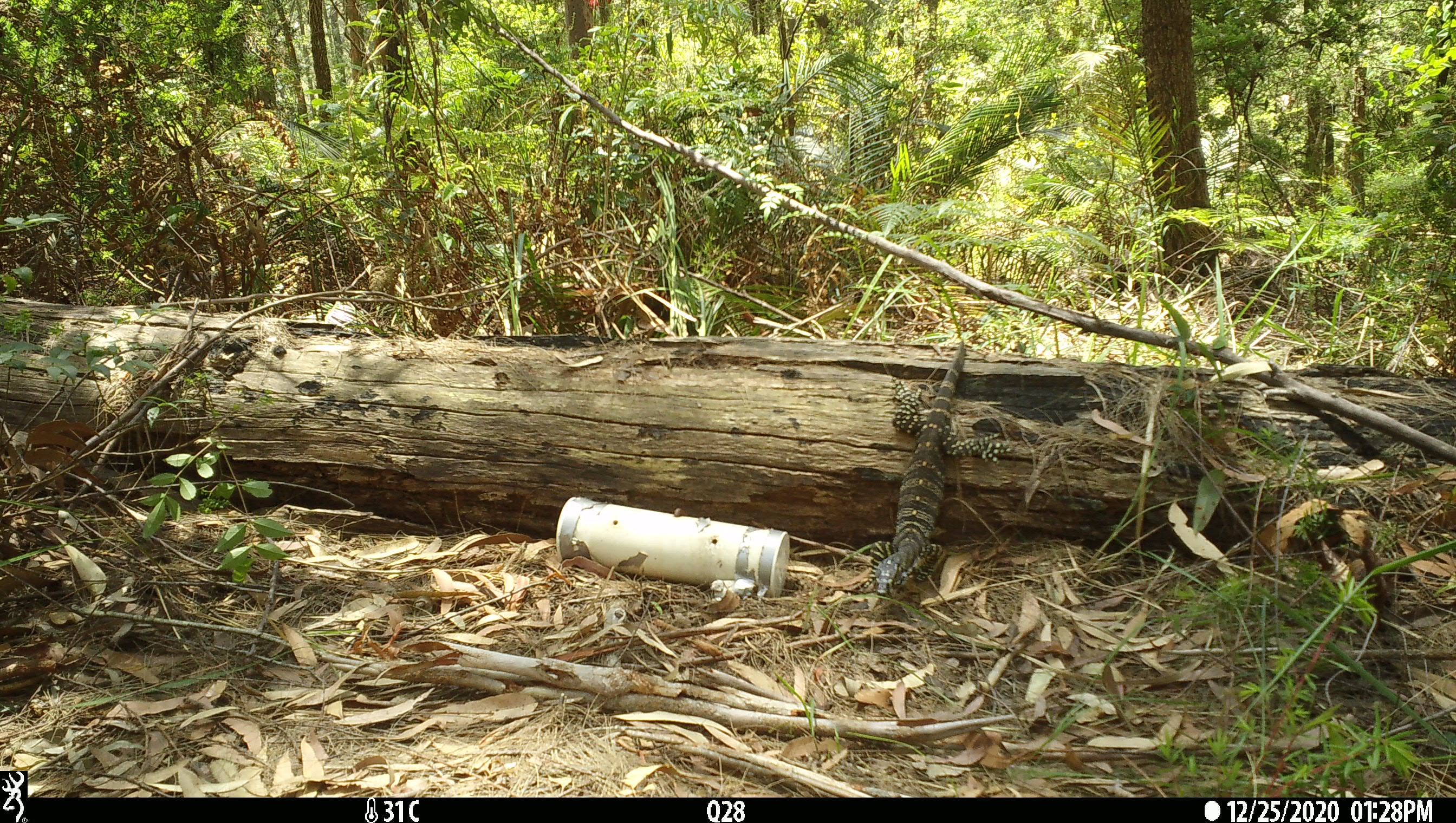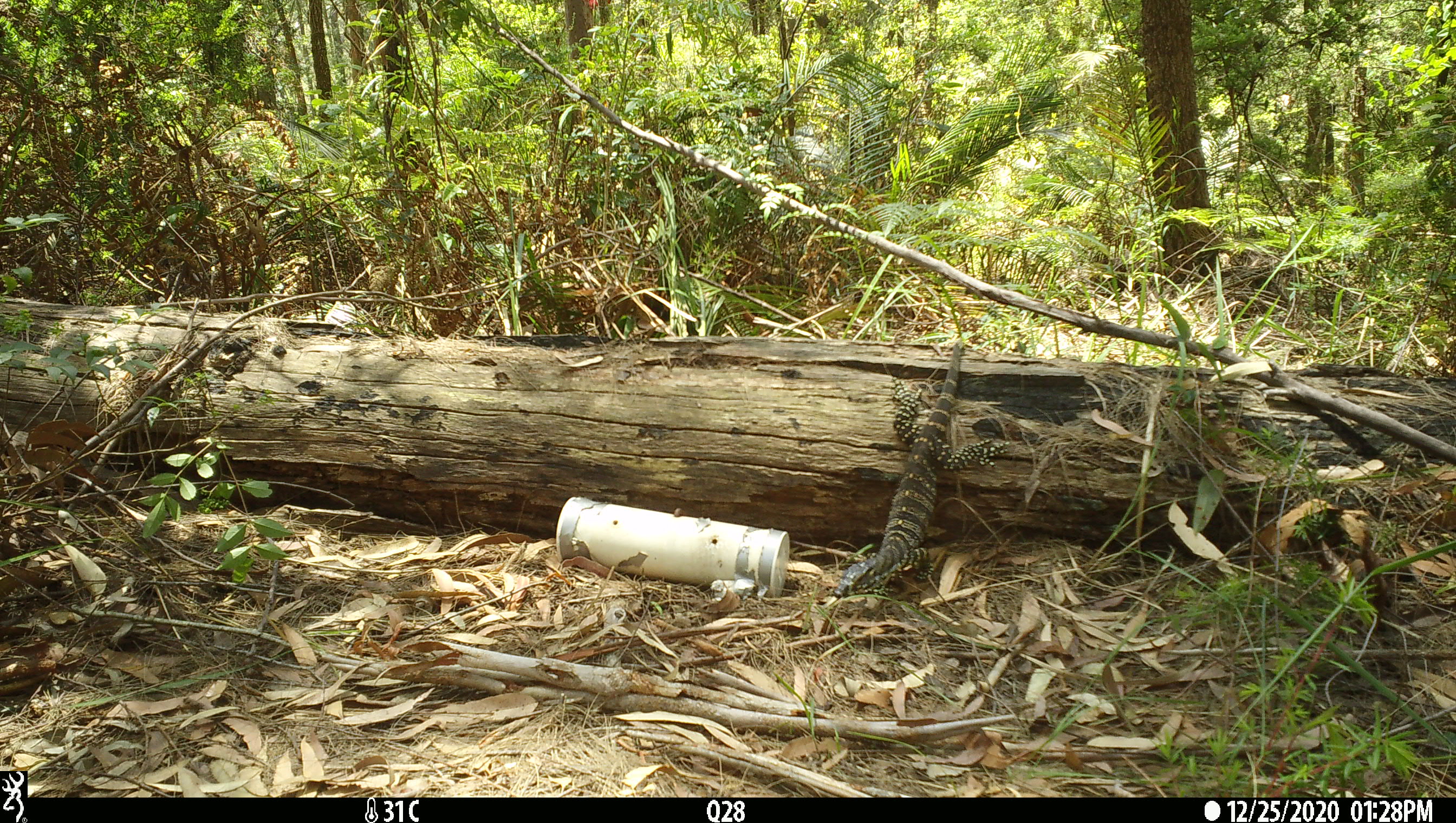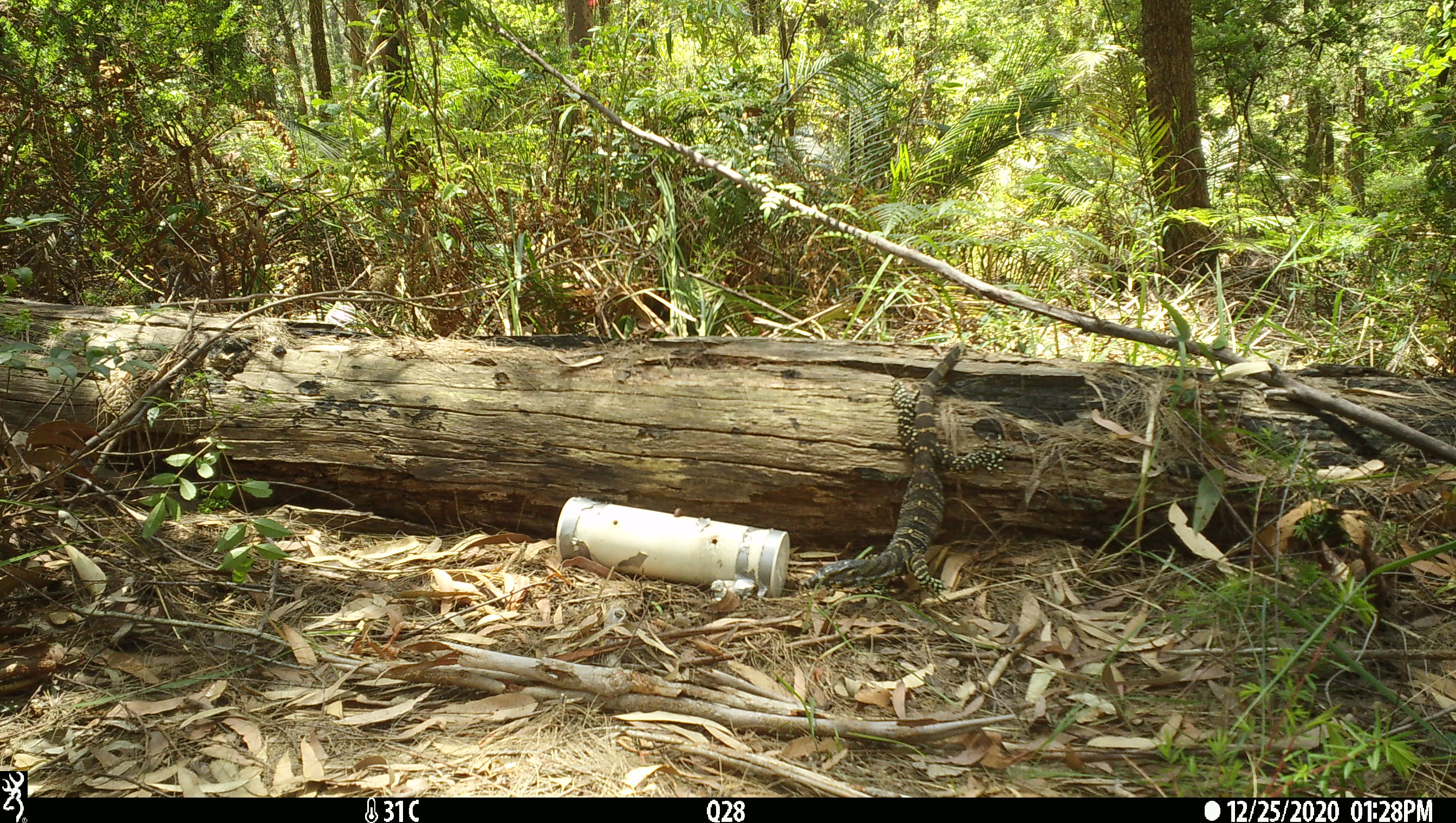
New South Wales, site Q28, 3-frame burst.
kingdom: Animalia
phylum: Chordata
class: Reptilia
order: Squamata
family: Varanidae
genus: Varanus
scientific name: Varanus varius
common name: lace monitor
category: goanna